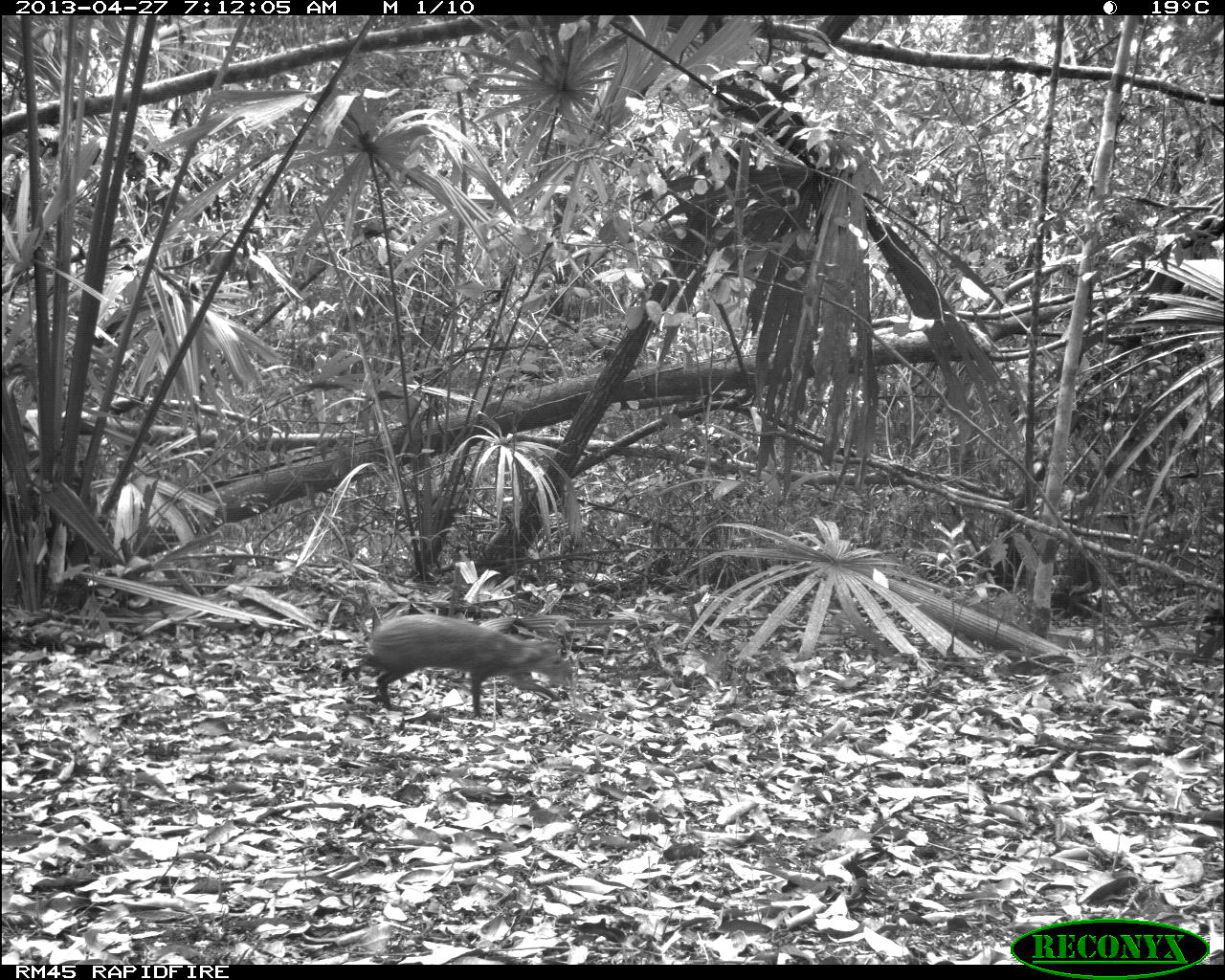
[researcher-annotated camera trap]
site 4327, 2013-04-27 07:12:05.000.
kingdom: Animalia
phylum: Chordata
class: Mammalia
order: Rodentia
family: Dasyproctidae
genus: Dasyprocta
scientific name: Dasyprocta punctata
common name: central american agouti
Dasyprocta punctata (central american agouti), count 1.